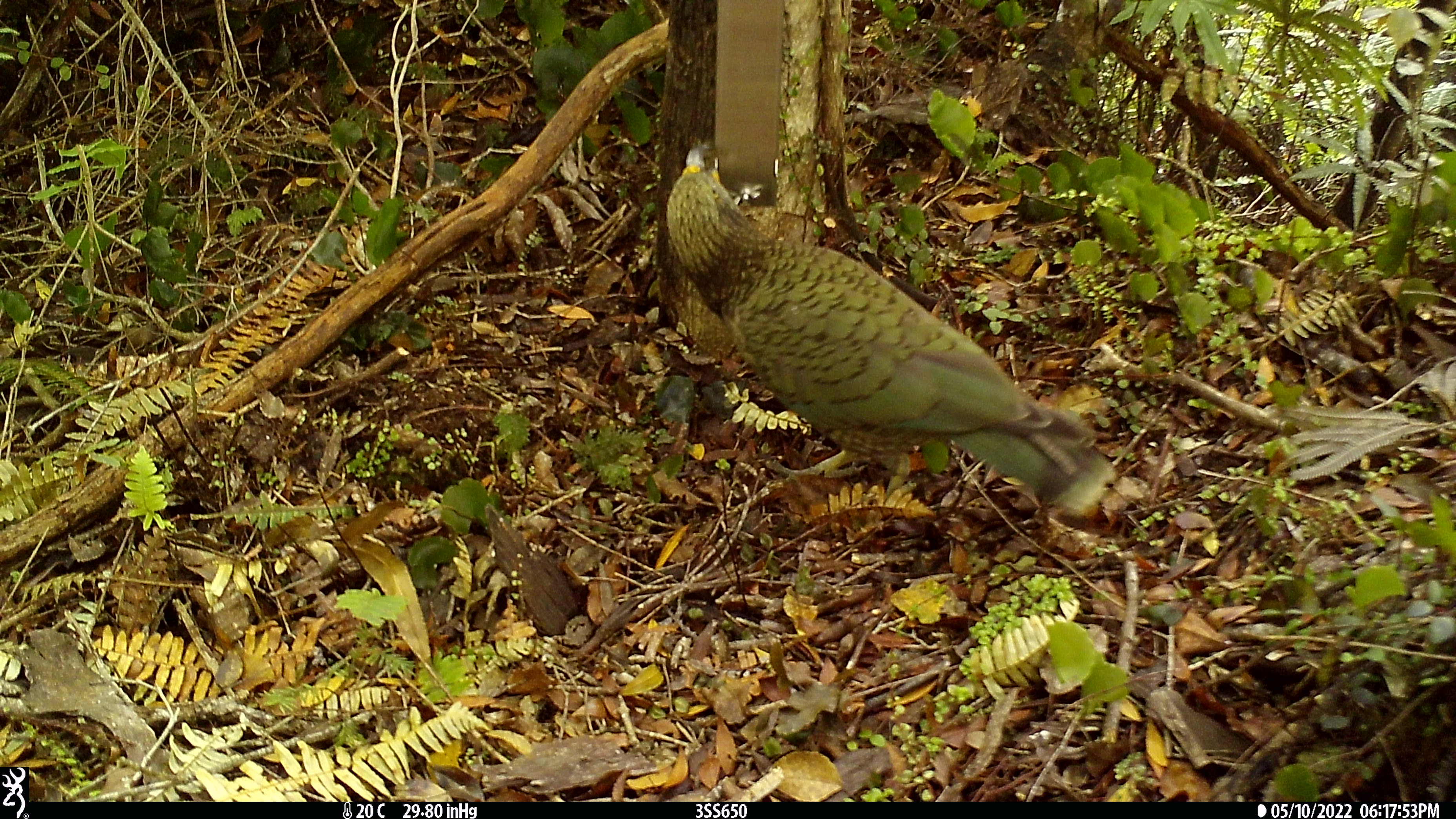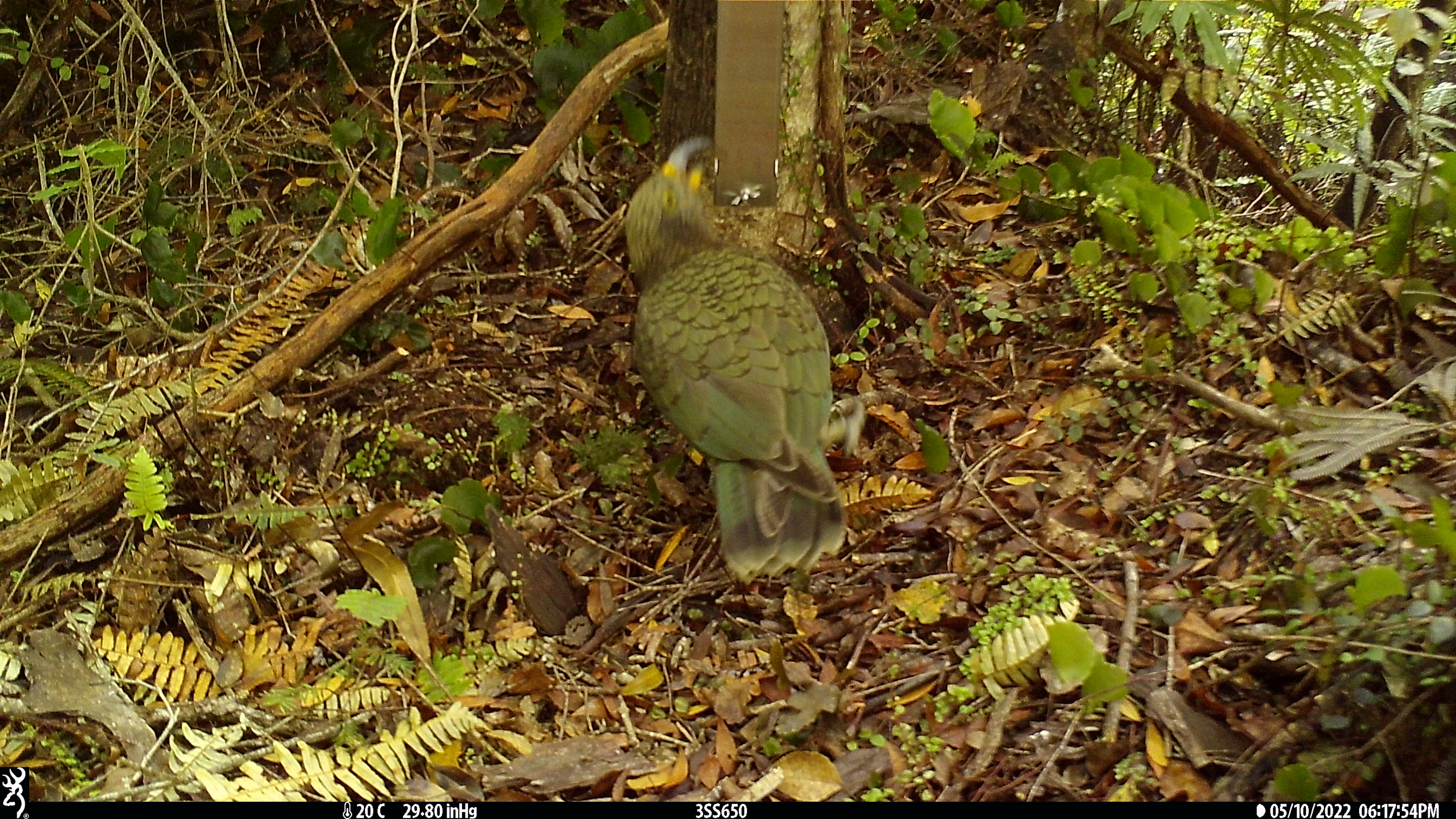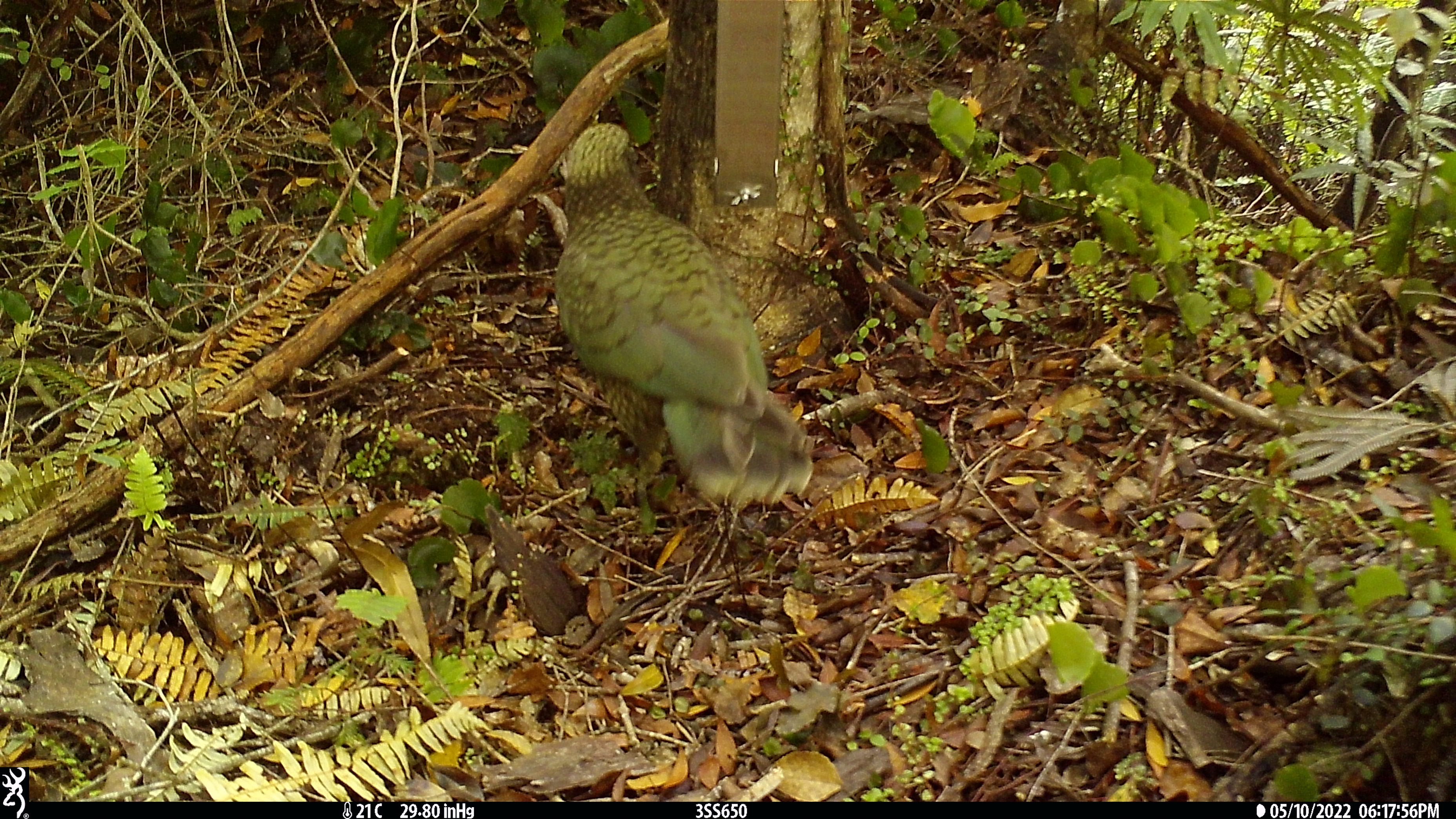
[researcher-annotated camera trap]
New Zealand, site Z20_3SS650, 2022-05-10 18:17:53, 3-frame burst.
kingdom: Animalia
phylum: Chordata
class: Aves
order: Psittaciformes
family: Strigopidae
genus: Nestor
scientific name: Nestor notabilis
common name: kea